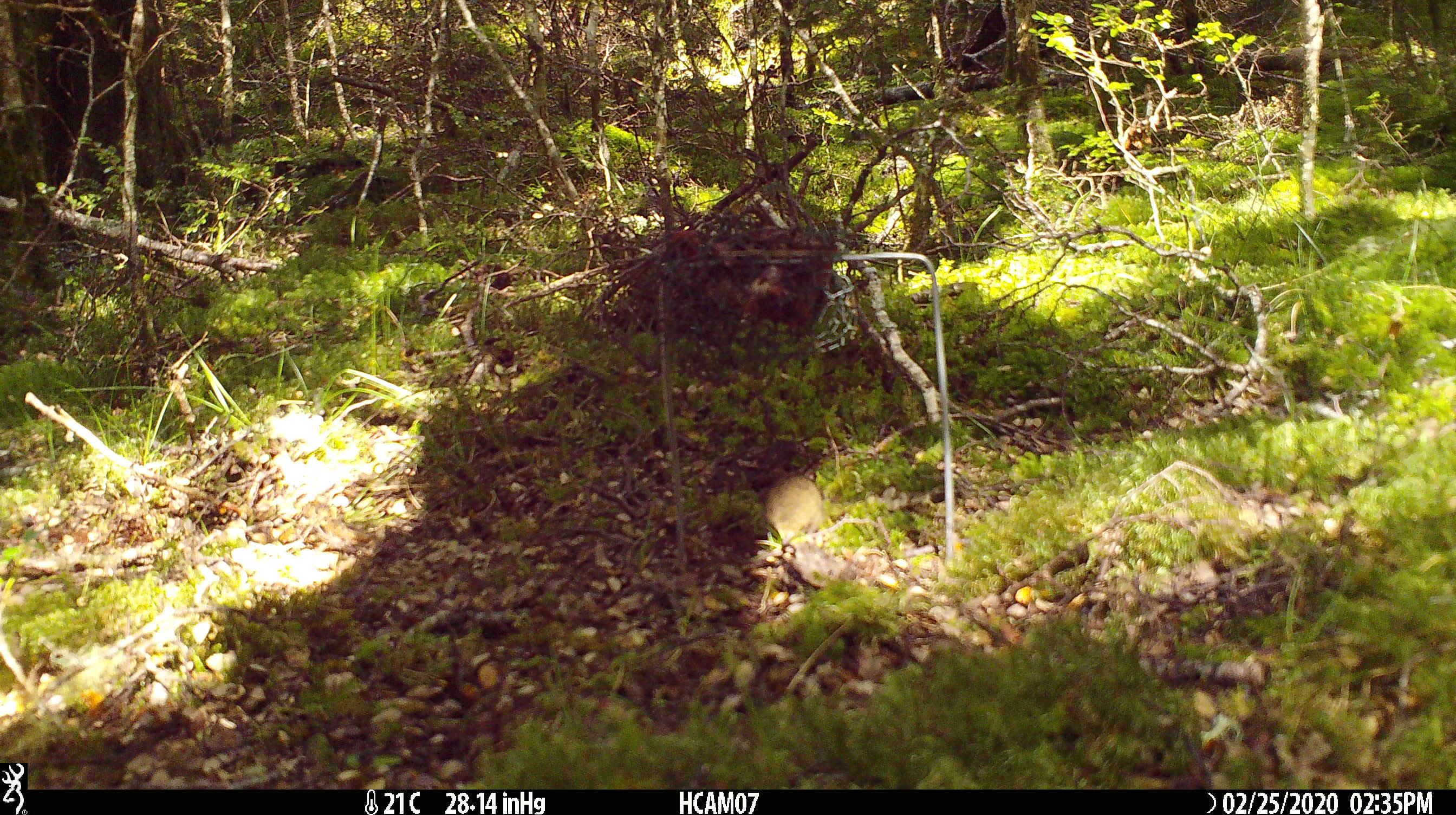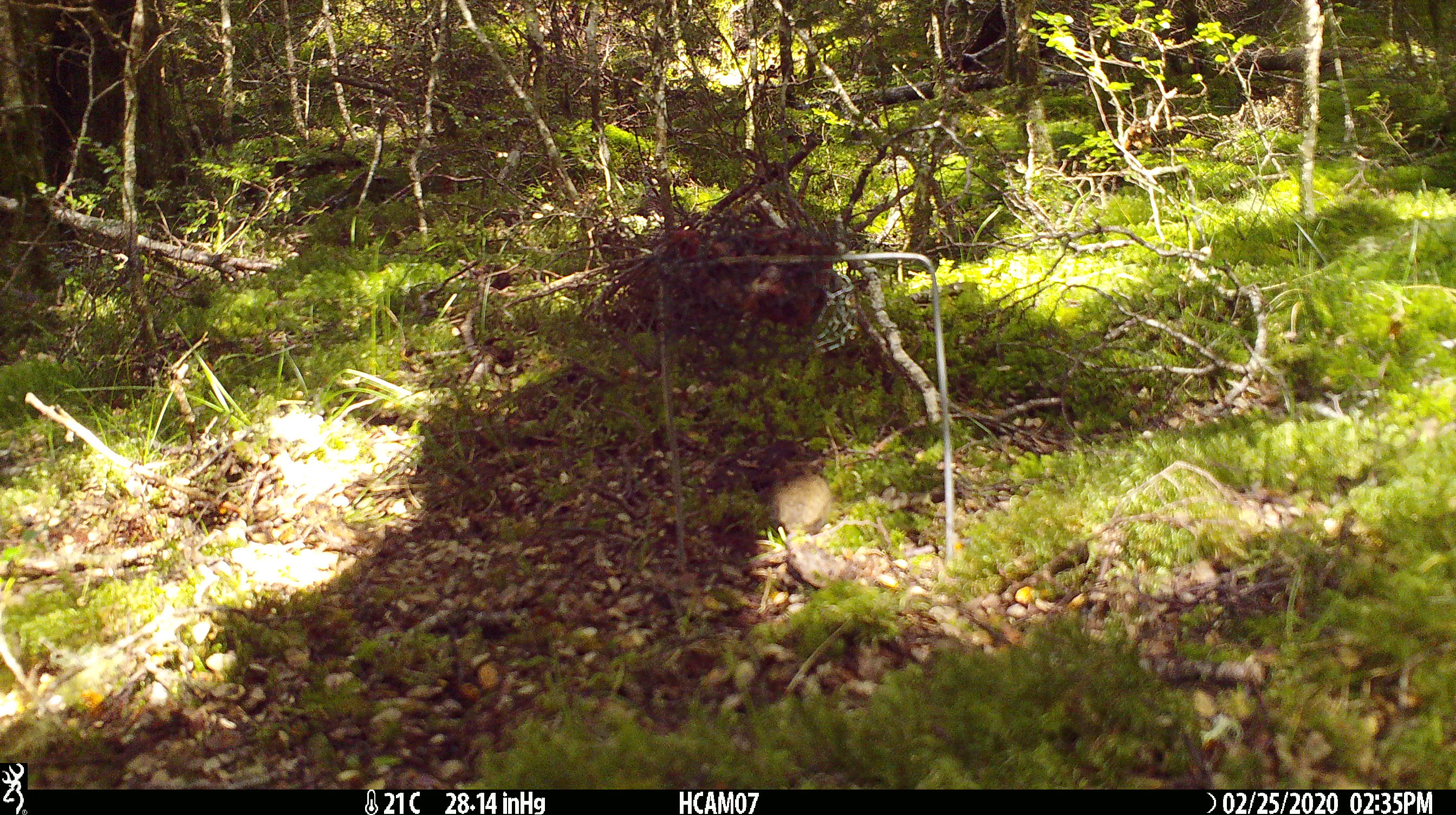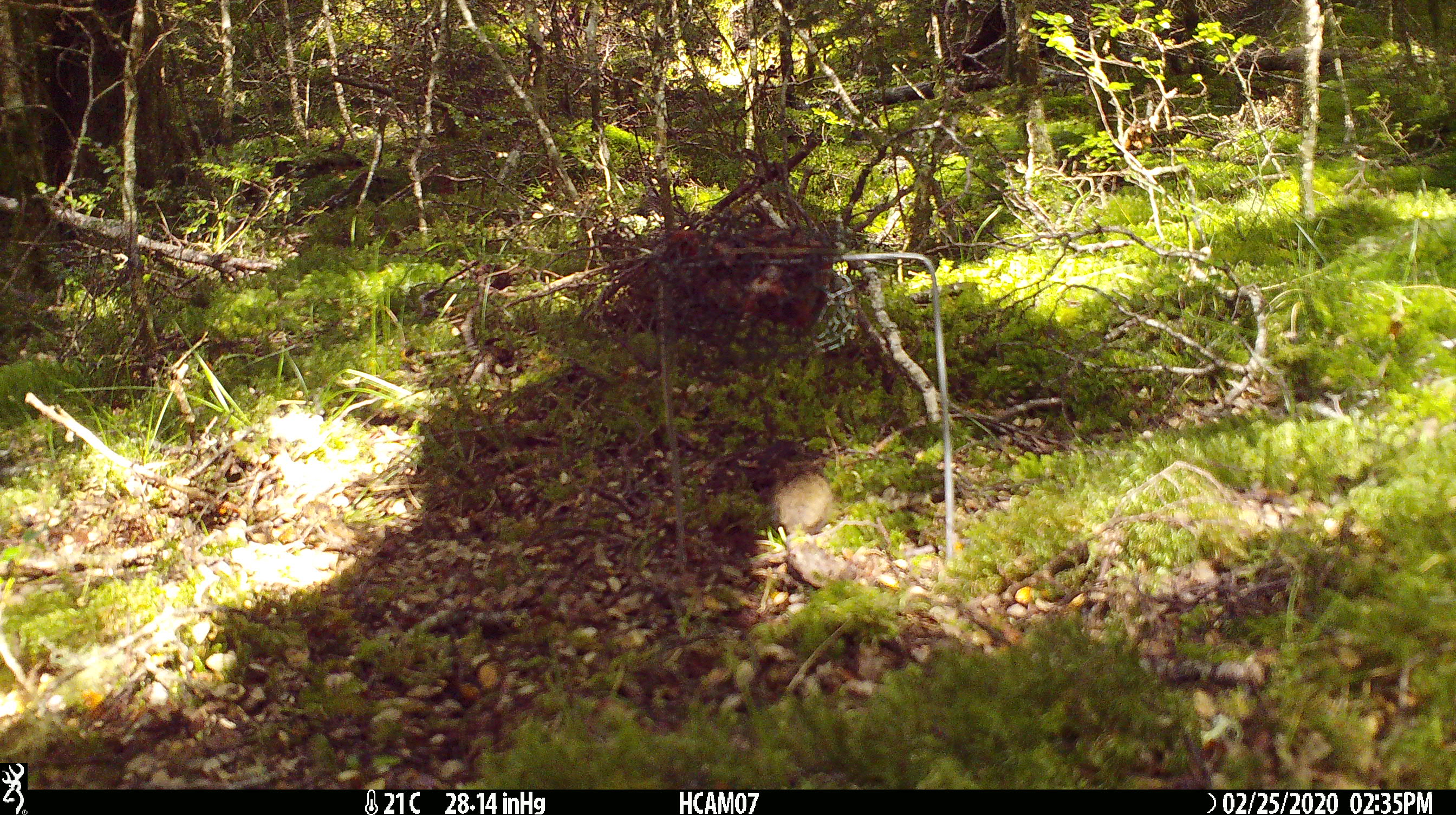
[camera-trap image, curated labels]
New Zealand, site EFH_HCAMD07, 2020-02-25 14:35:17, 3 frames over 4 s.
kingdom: Animalia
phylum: Chordata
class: Mammalia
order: Rodentia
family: Muridae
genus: Mus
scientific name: Mus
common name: mouse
Mouse (Mus).